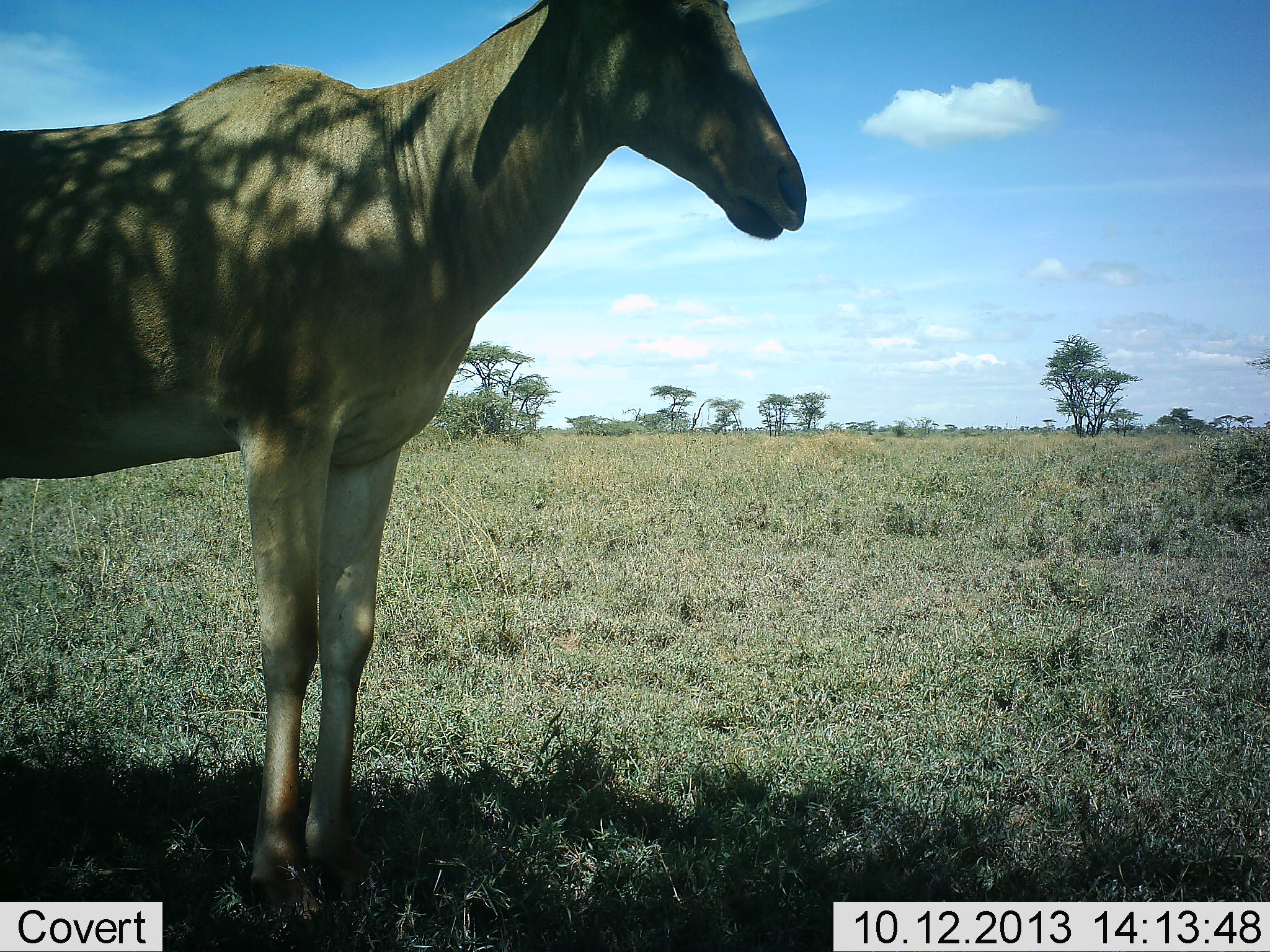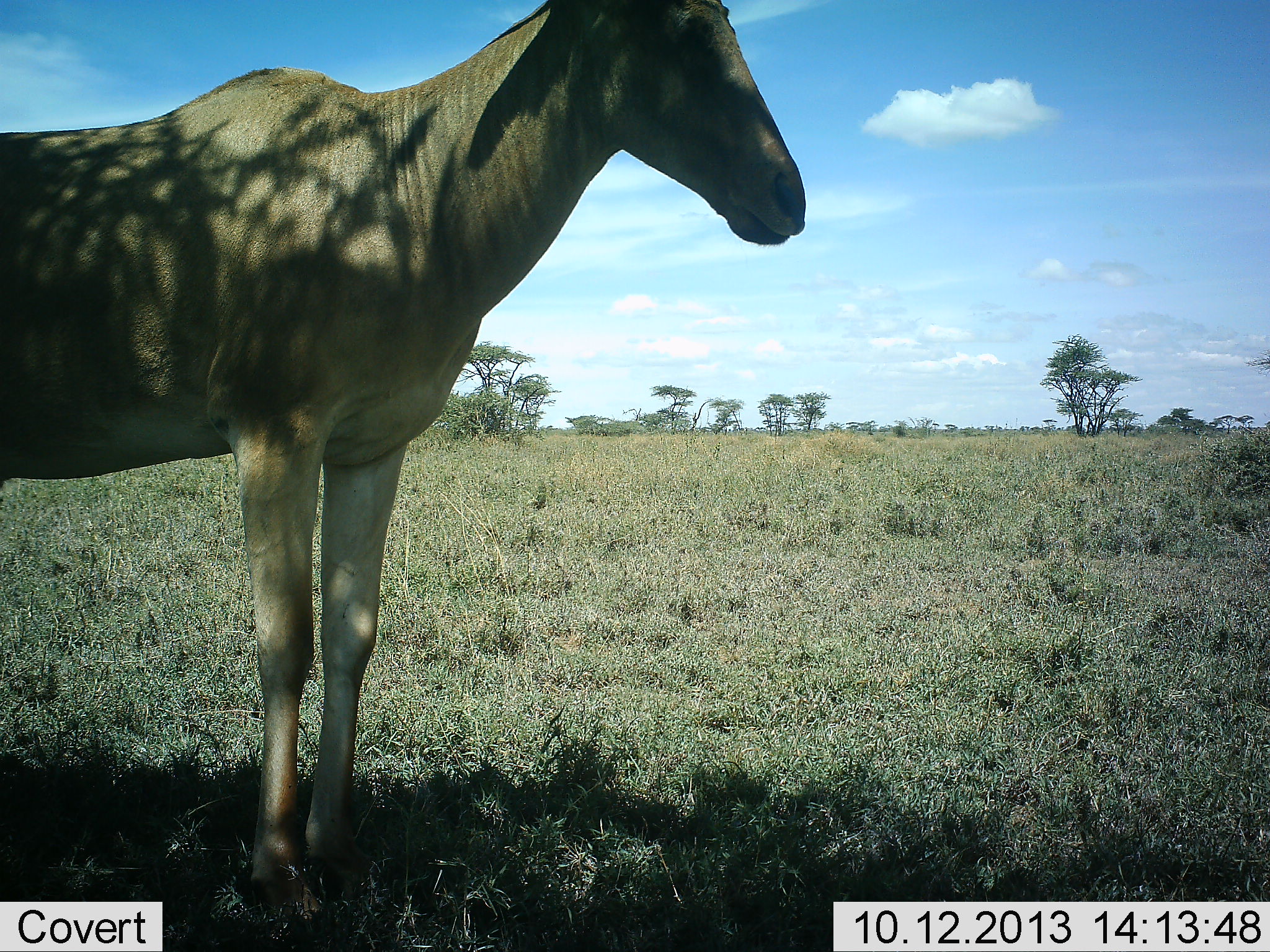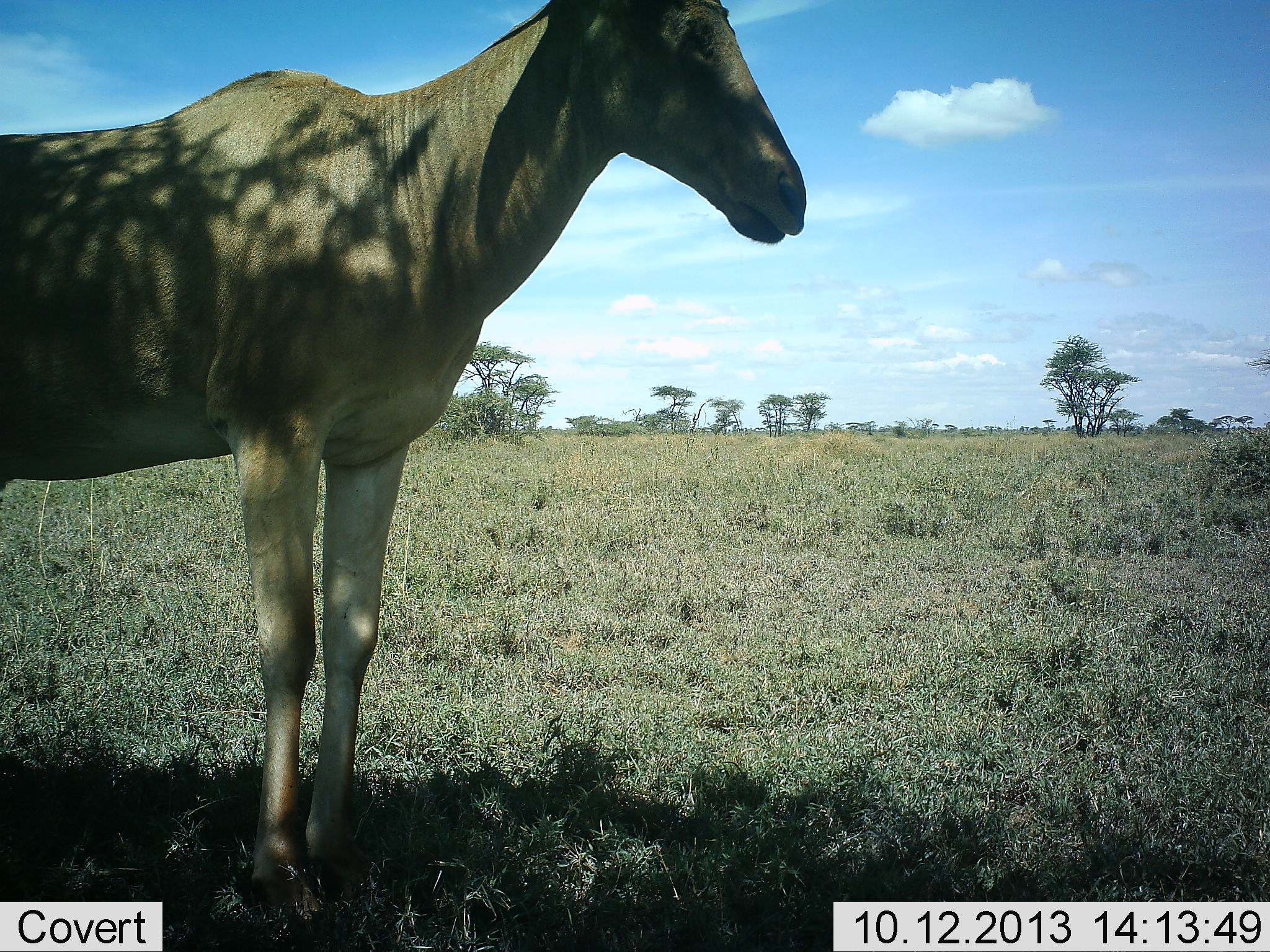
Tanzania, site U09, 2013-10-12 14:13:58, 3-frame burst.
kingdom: Animalia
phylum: Chordata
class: Mammalia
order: Artiodactyla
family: Bovidae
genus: Alcelaphus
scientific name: Alcelaphus buselaphus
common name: hartebeest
Hartebeest (Alcelaphus buselaphus), count 1. Behavior (volunteer vote fractions): standing 100%, resting 0%, moving 0%, interacting 0%. Young present (vote fraction): 0%. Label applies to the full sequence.